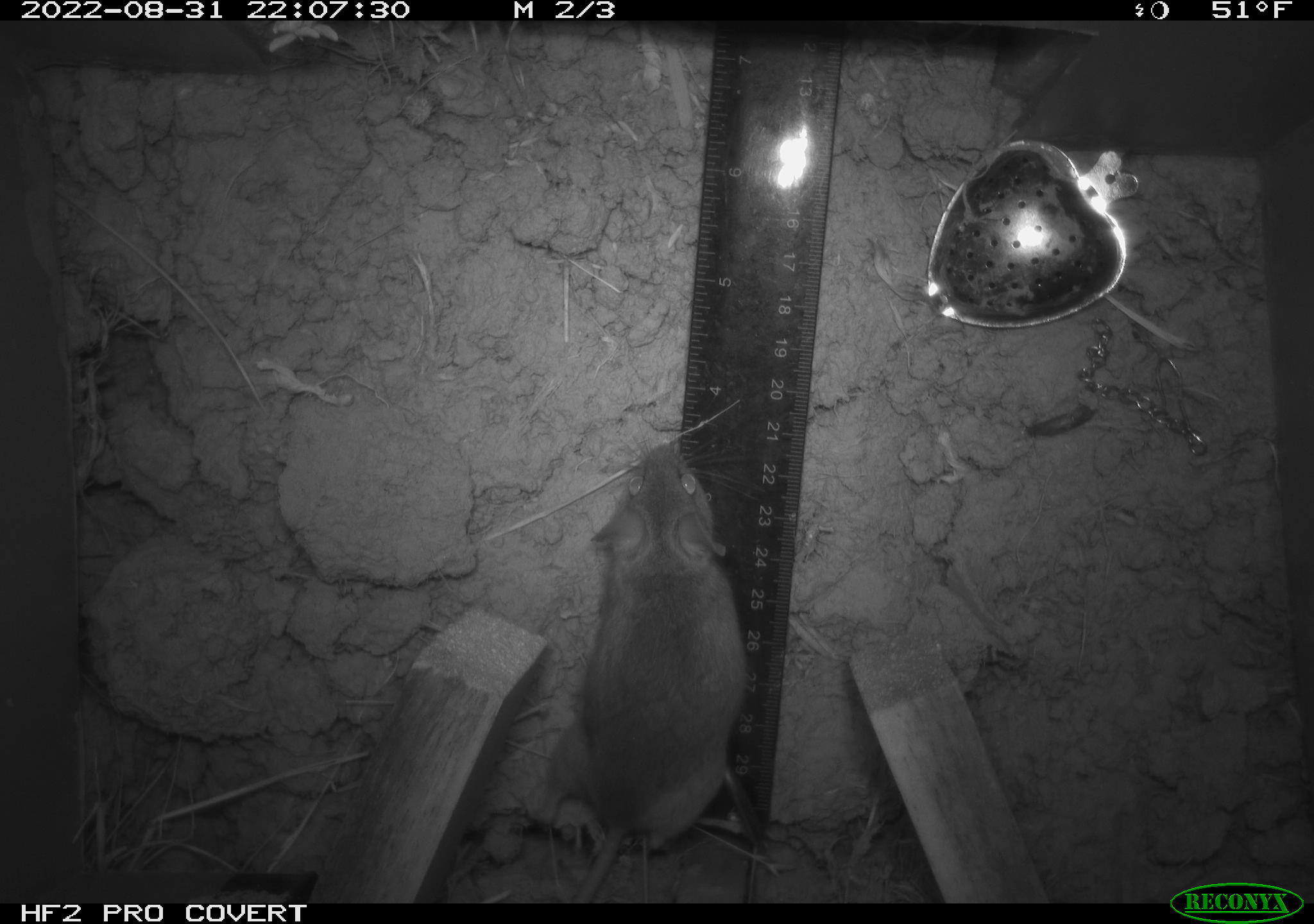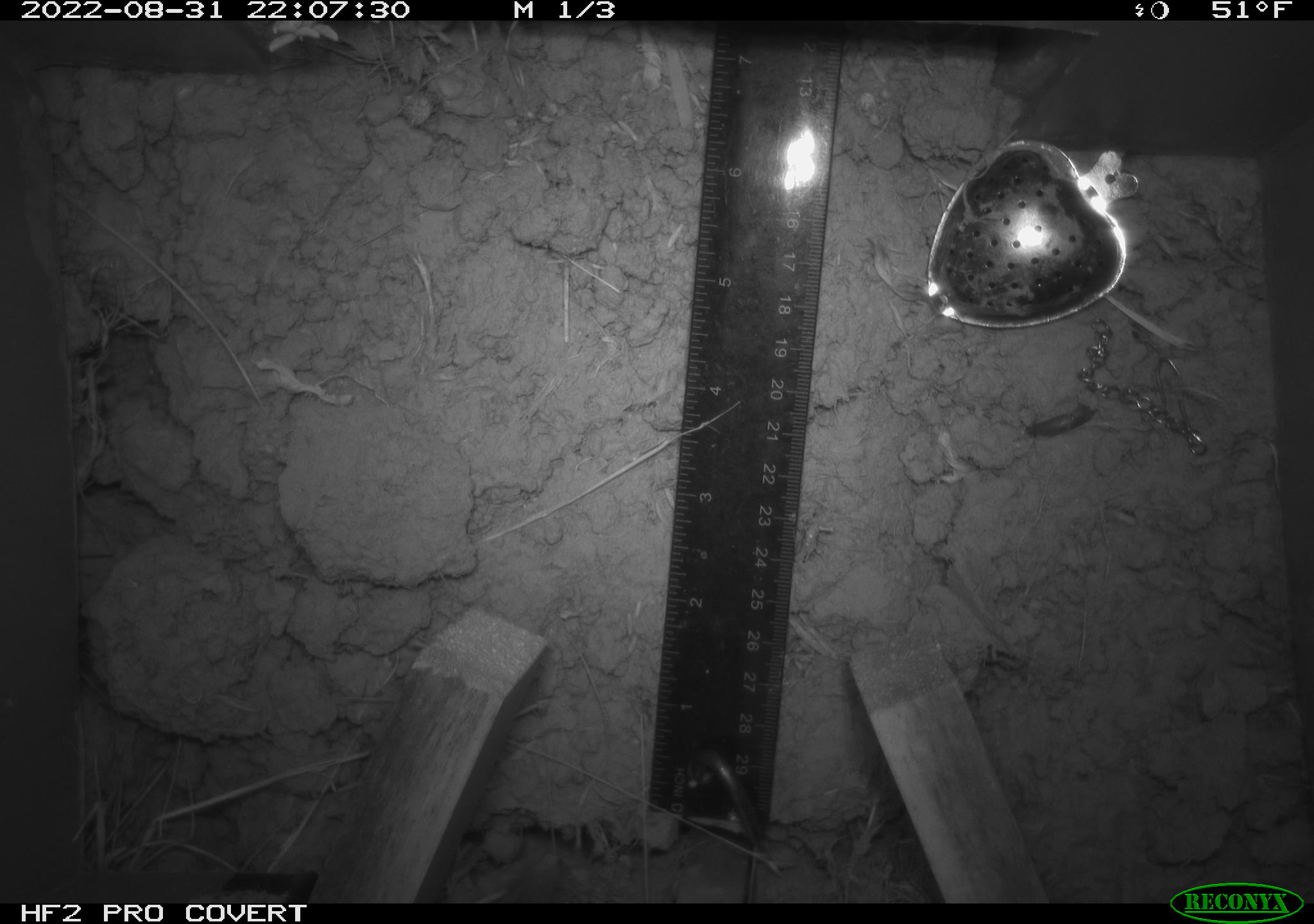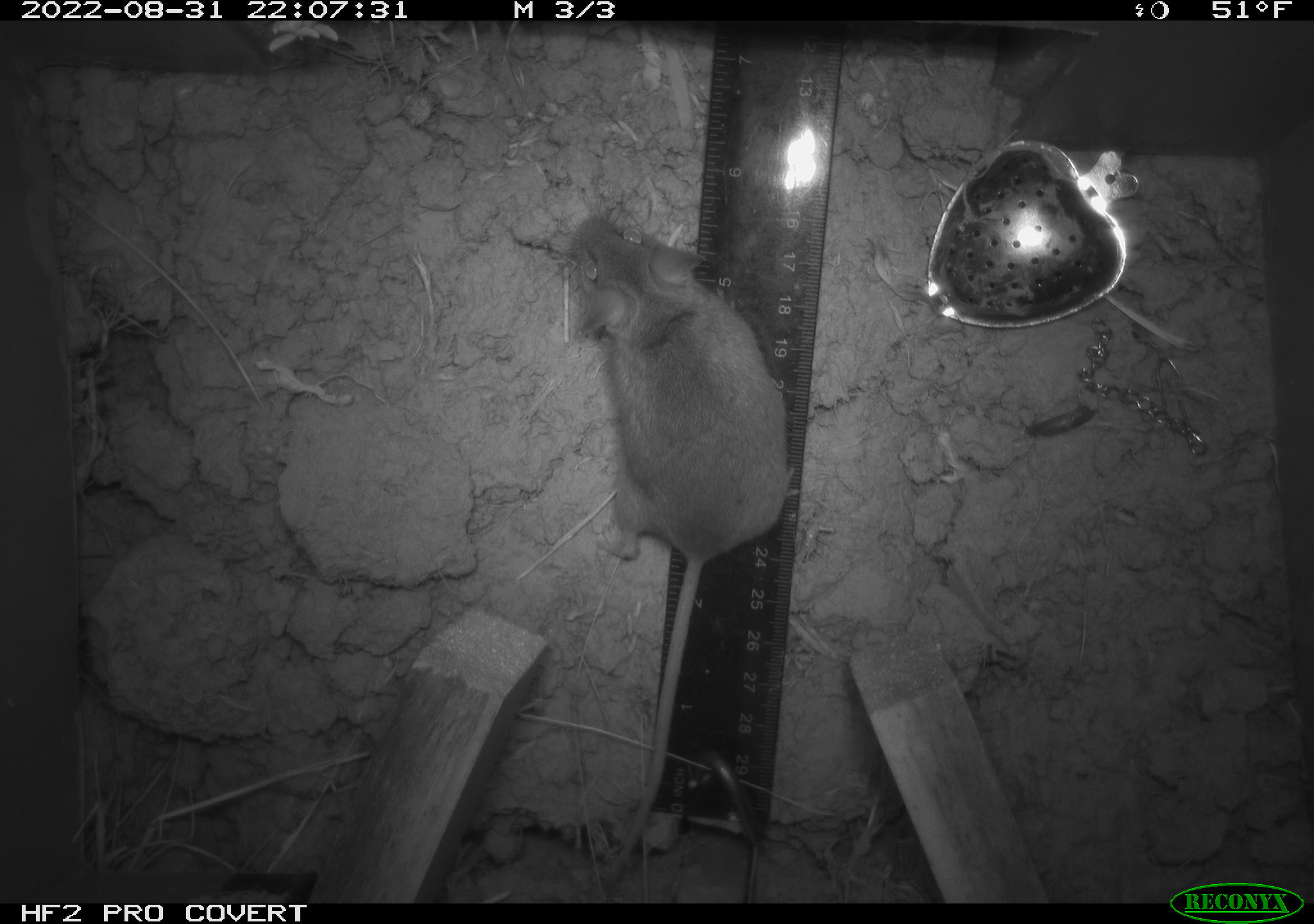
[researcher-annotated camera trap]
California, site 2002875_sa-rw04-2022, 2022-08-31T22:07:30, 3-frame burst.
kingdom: Animalia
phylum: Chordata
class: Mammalia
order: Rodentia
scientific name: Rodentia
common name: mouse species